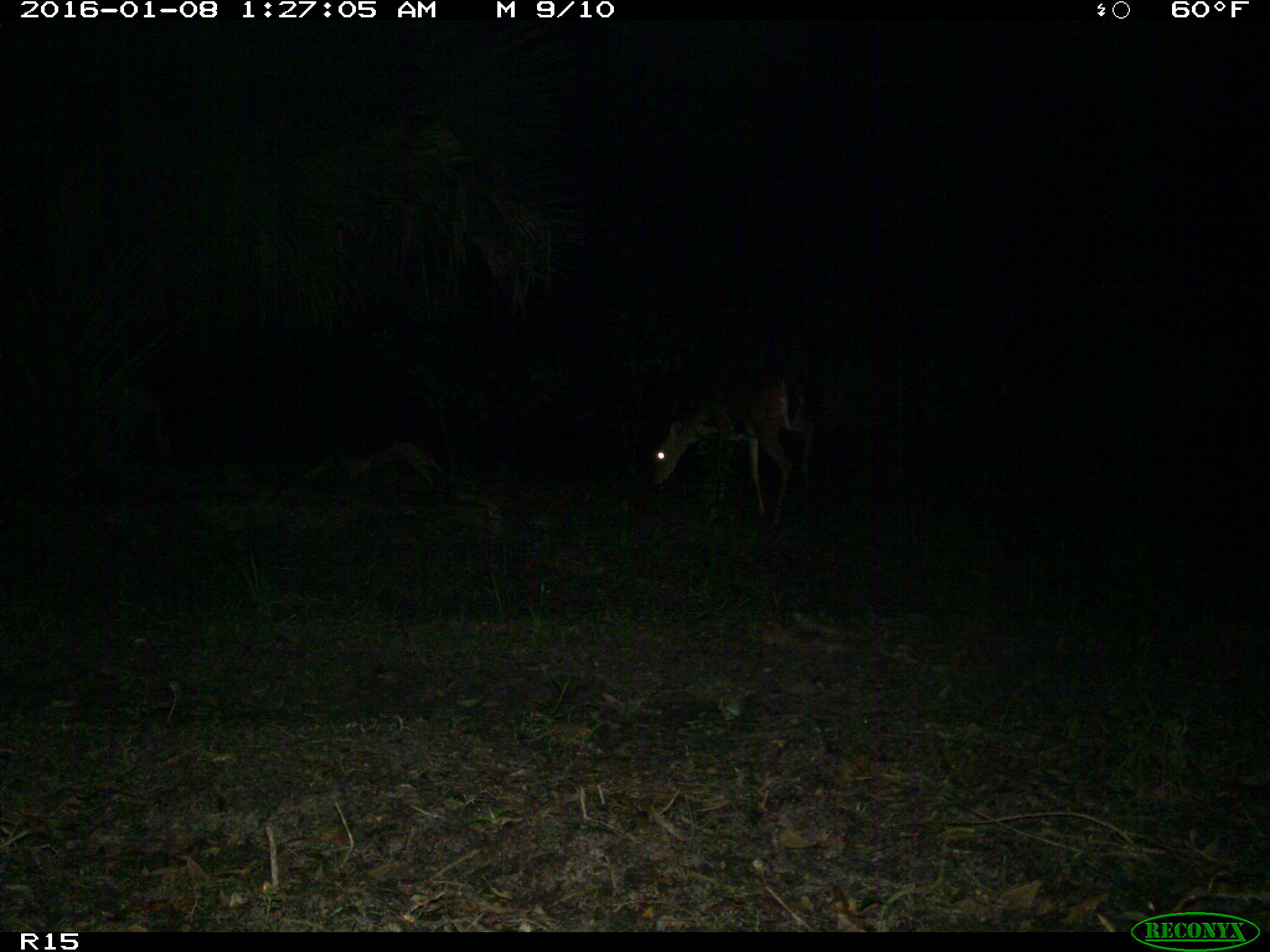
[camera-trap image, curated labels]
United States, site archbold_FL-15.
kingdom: Animalia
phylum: Chordata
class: Mammalia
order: Artiodactyla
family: Cervidae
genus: Odocoileus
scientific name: Odocoileus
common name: deer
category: unidentified deer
Unidentified deer (deer) (Odocoileus).